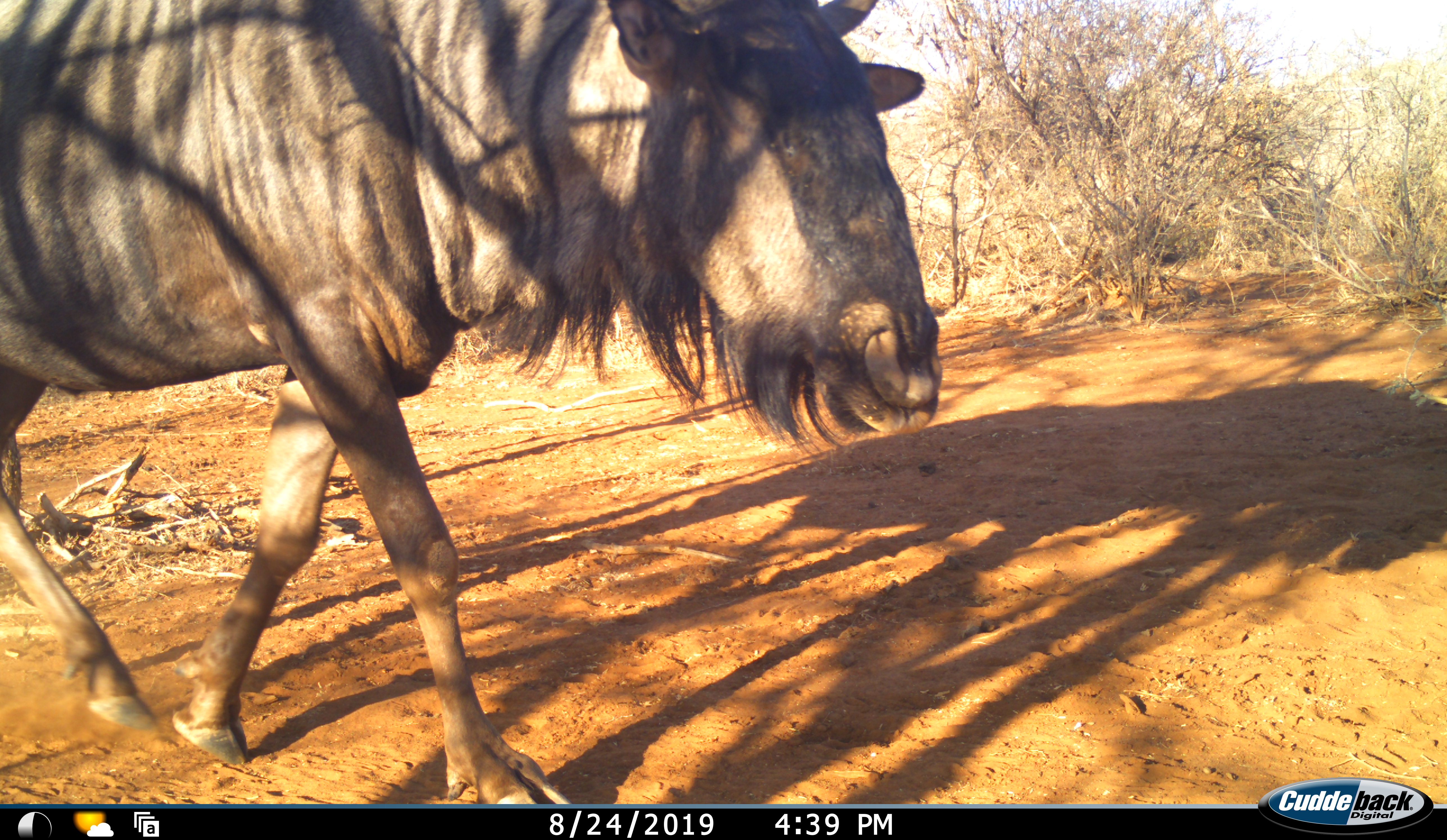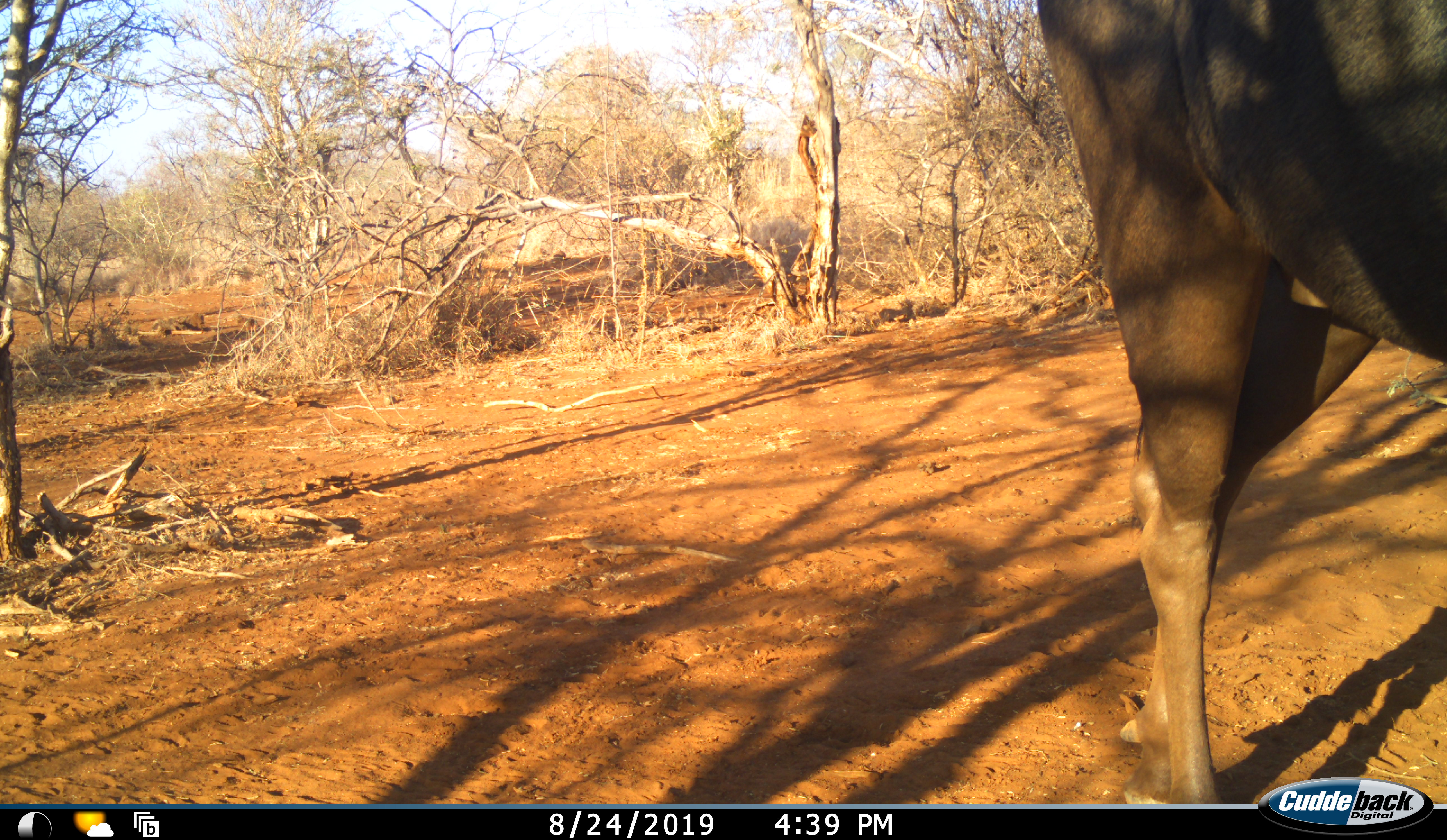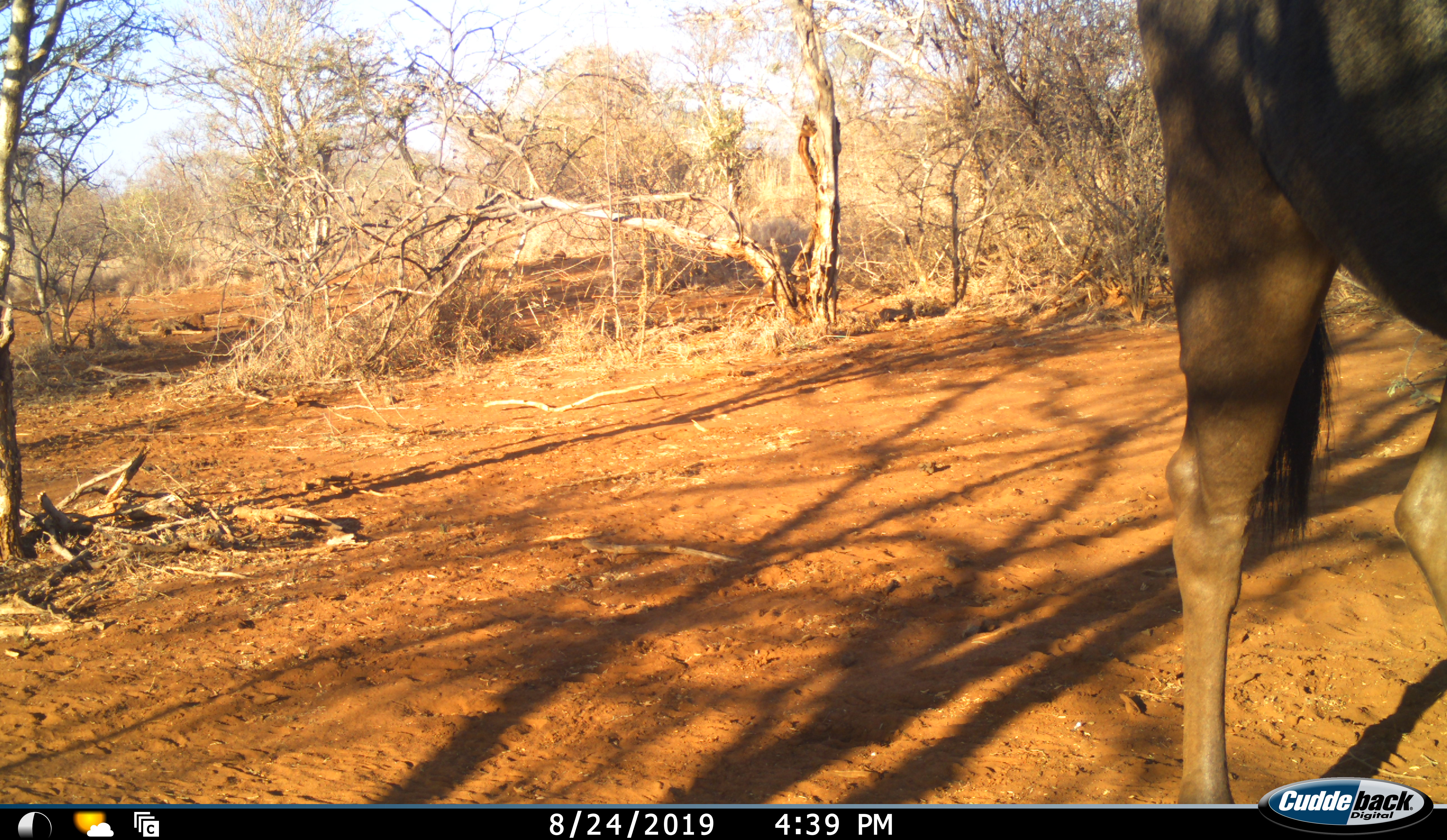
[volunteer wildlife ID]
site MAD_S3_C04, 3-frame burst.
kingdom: Animalia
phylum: Chordata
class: Mammalia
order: Artiodactyla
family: Bovidae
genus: Connochaetes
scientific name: Connochaetes taurinus taurinus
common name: blue wildebeest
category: wildebeestblue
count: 1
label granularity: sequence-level